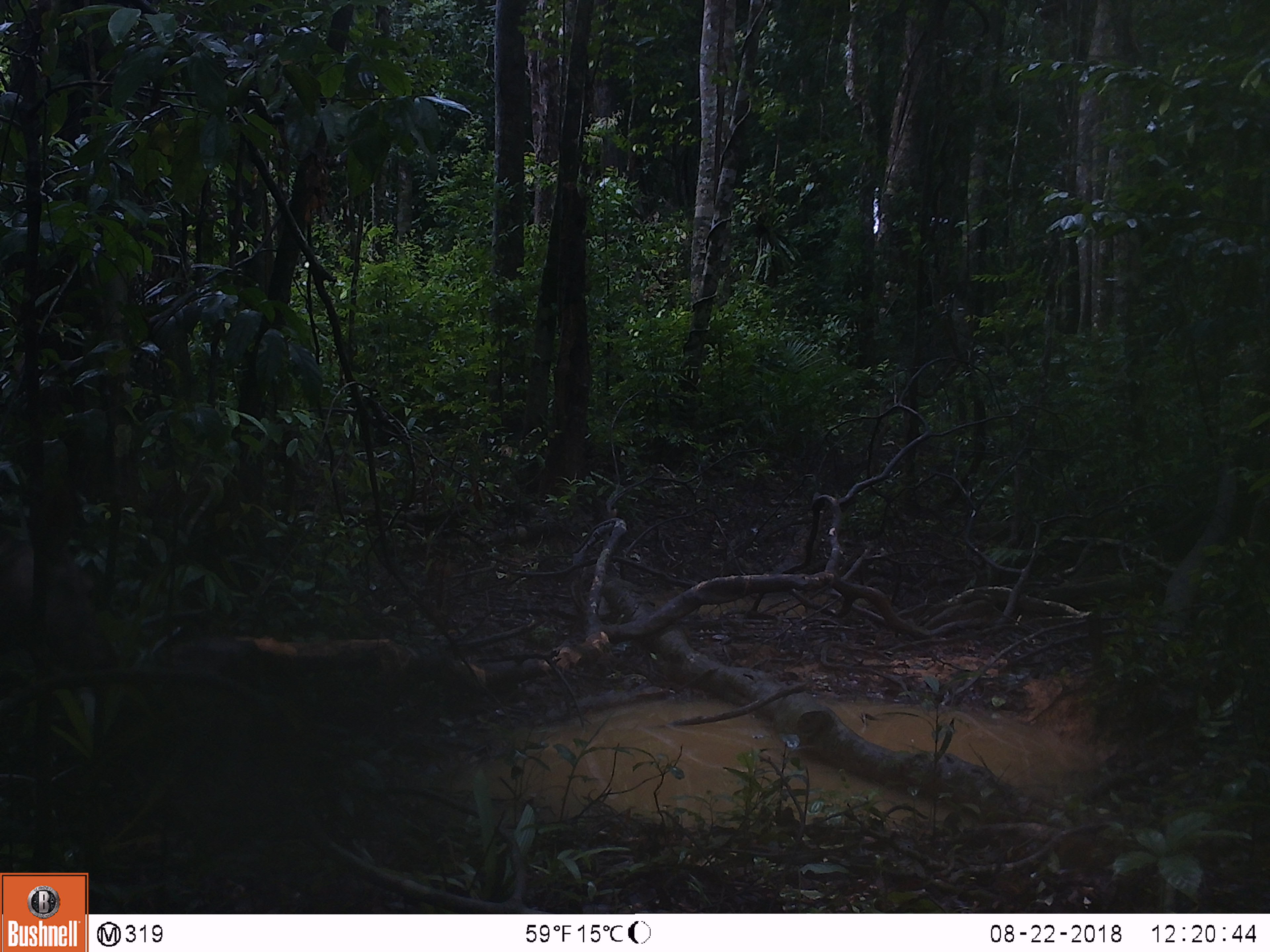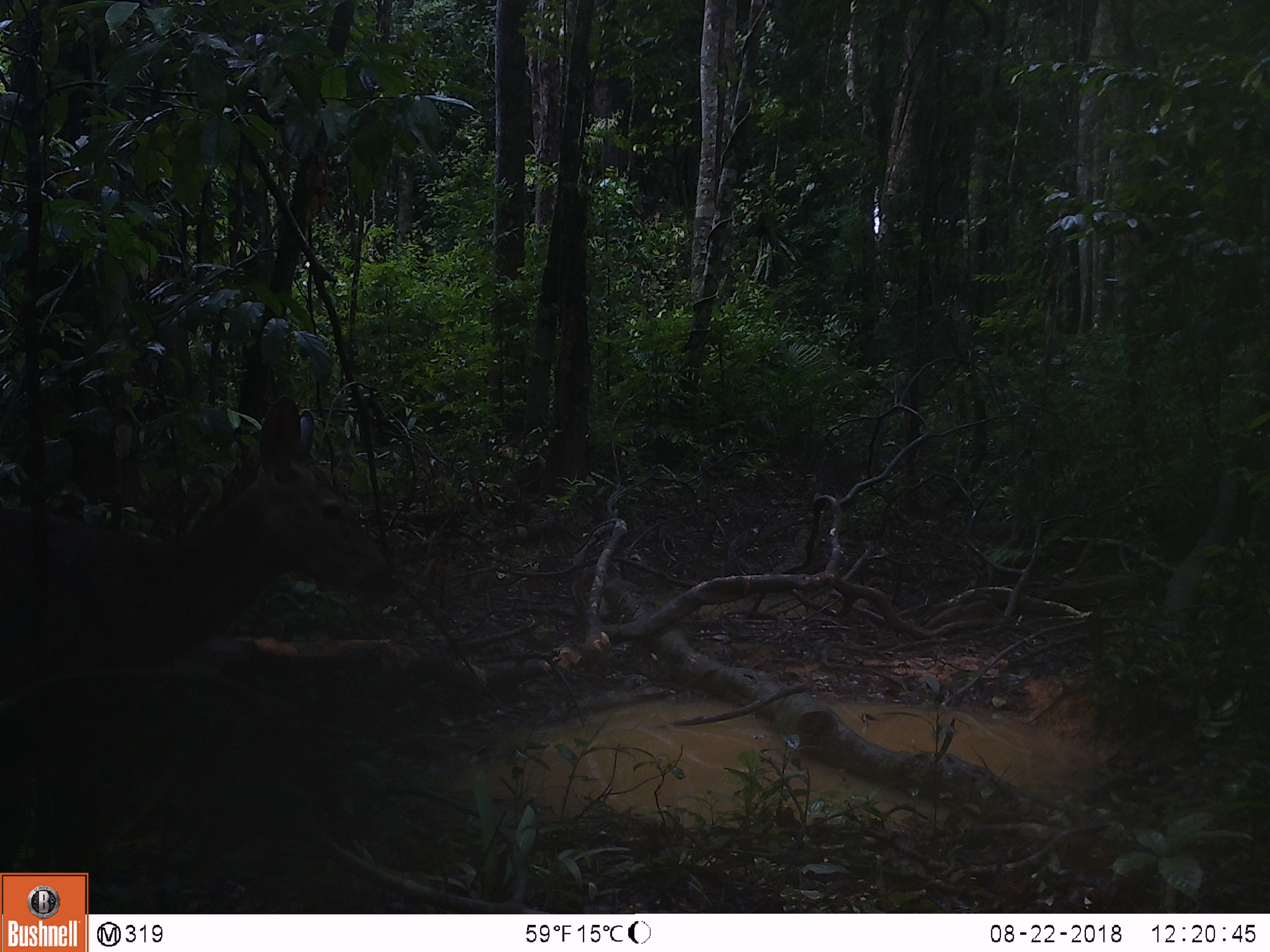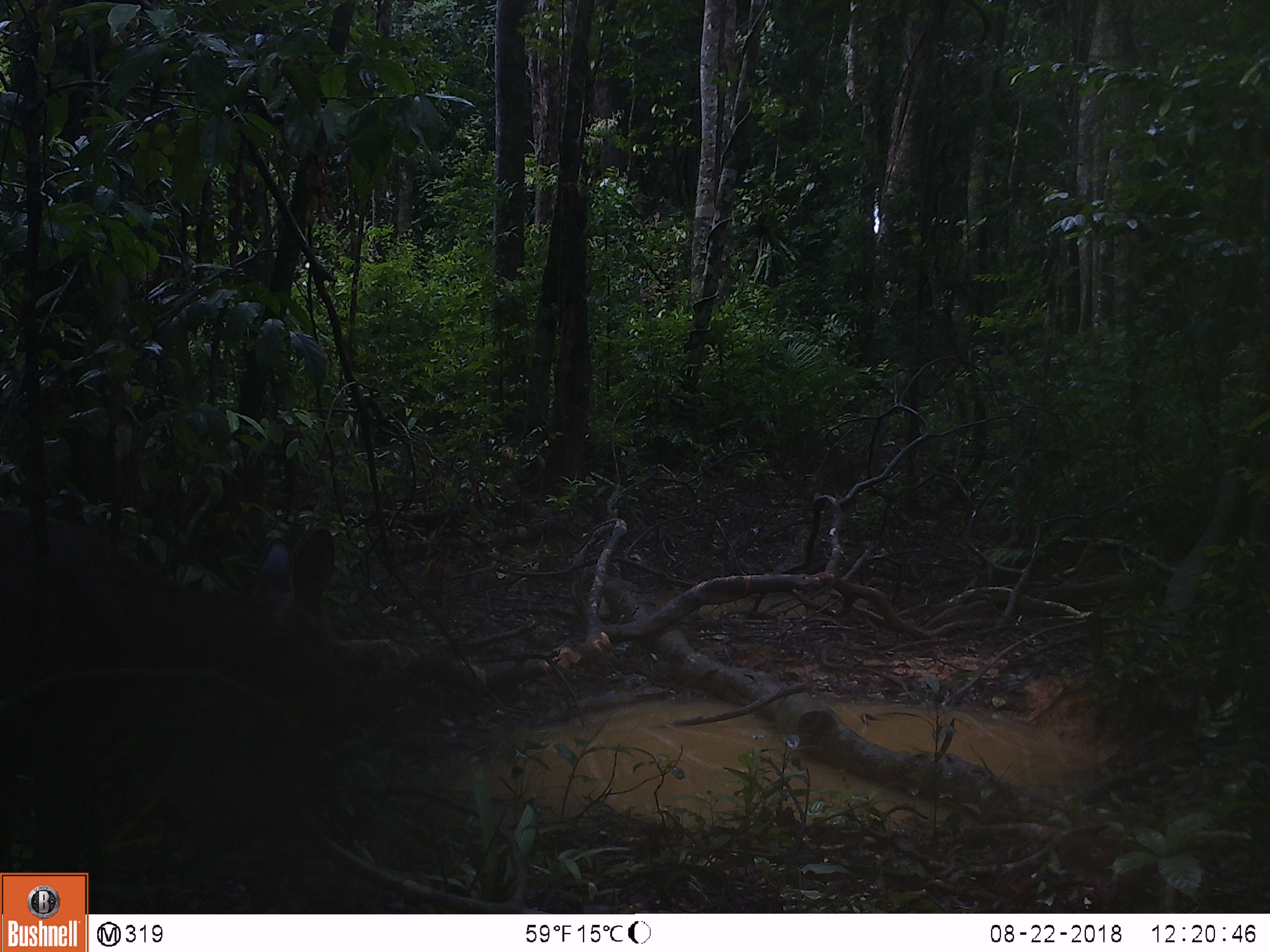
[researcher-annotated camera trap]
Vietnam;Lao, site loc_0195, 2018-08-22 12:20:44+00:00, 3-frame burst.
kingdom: Animalia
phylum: Chordata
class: Mammalia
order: Artiodactyla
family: Cervidae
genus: Rusa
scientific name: Rusa unicolor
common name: sambar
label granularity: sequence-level